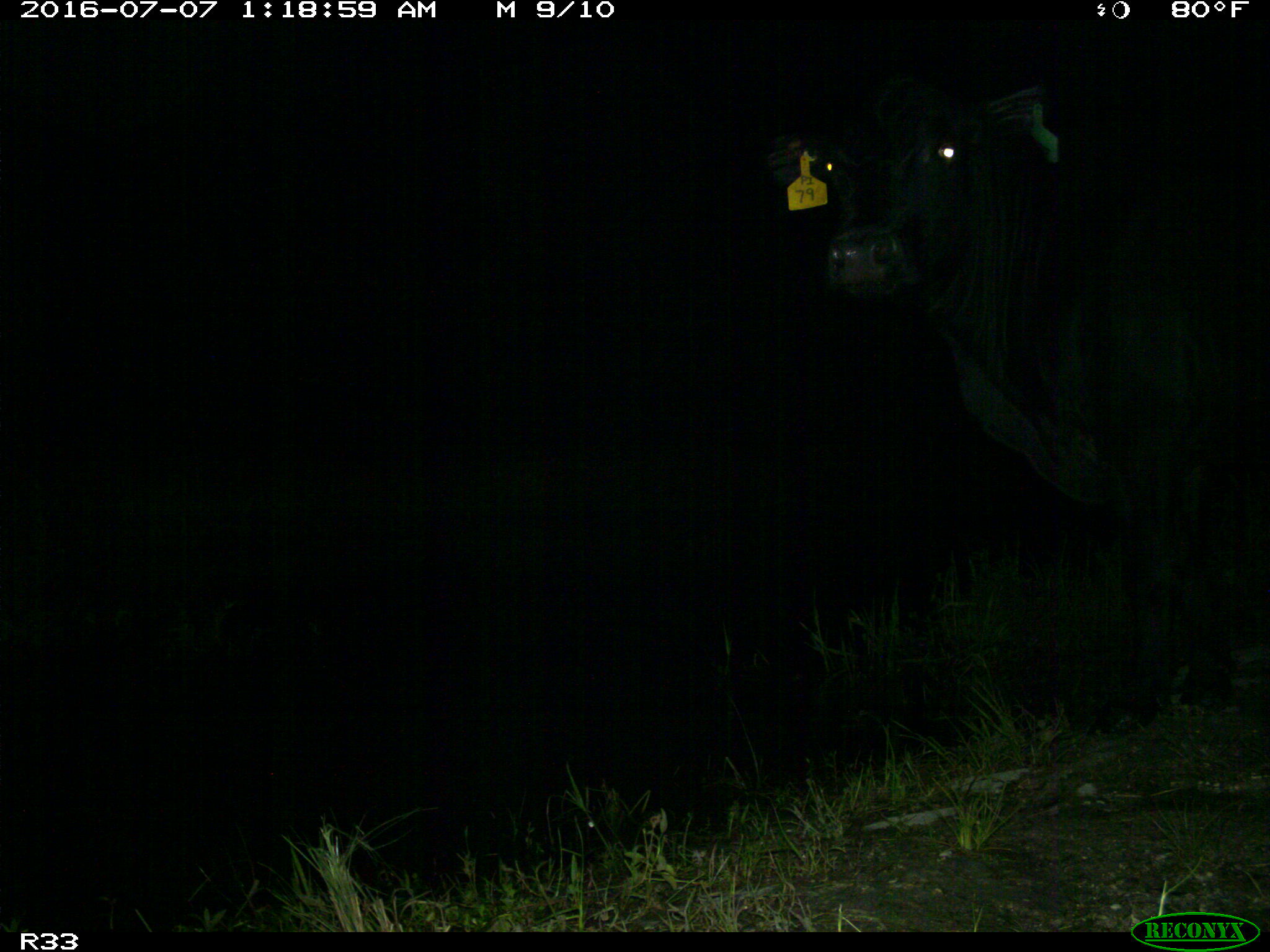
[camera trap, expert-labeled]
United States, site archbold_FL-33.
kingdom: Animalia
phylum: Chordata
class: Mammalia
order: Artiodactyla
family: Bovidae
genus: Bos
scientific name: Bos taurus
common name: domestic cow